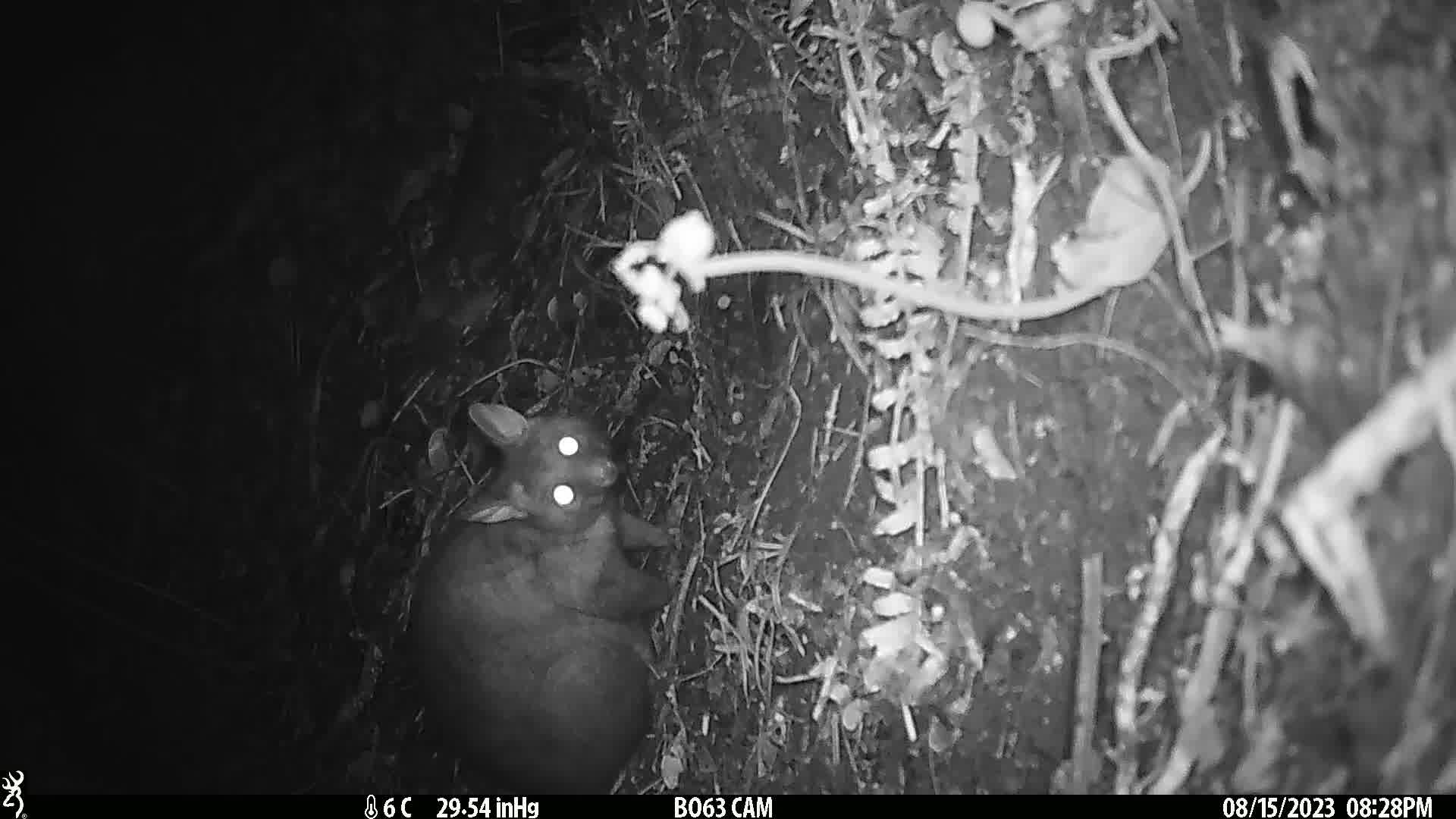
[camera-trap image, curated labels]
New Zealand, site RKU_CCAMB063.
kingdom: Animalia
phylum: Chordata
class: Mammalia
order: Diprotodontia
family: Phalangeridae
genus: Trichosurus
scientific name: Trichosurus vulpecula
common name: common brushtail possum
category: possum